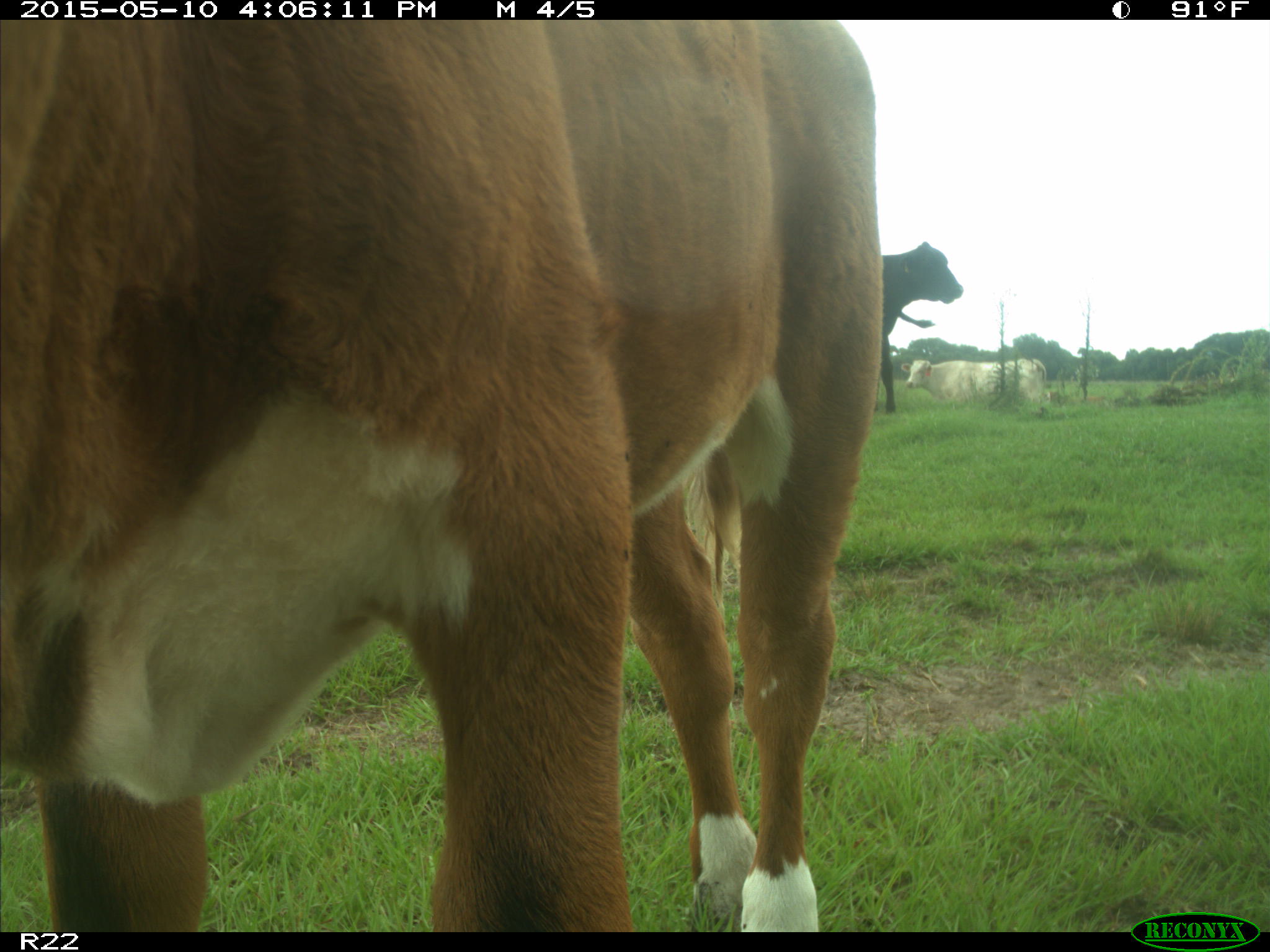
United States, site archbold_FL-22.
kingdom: Animalia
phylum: Chordata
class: Mammalia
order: Artiodactyla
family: Bovidae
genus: Bos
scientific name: Bos taurus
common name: domestic cow